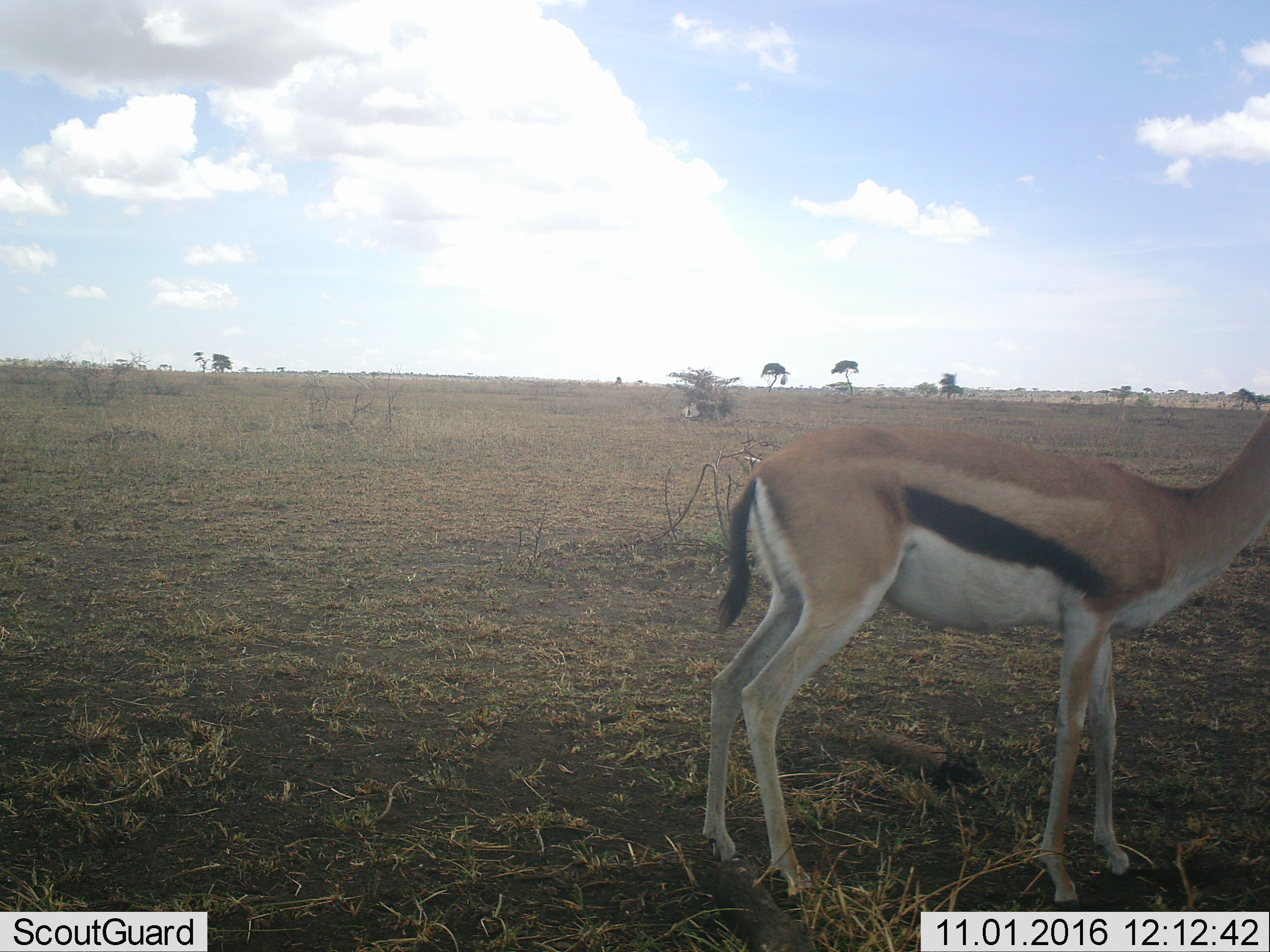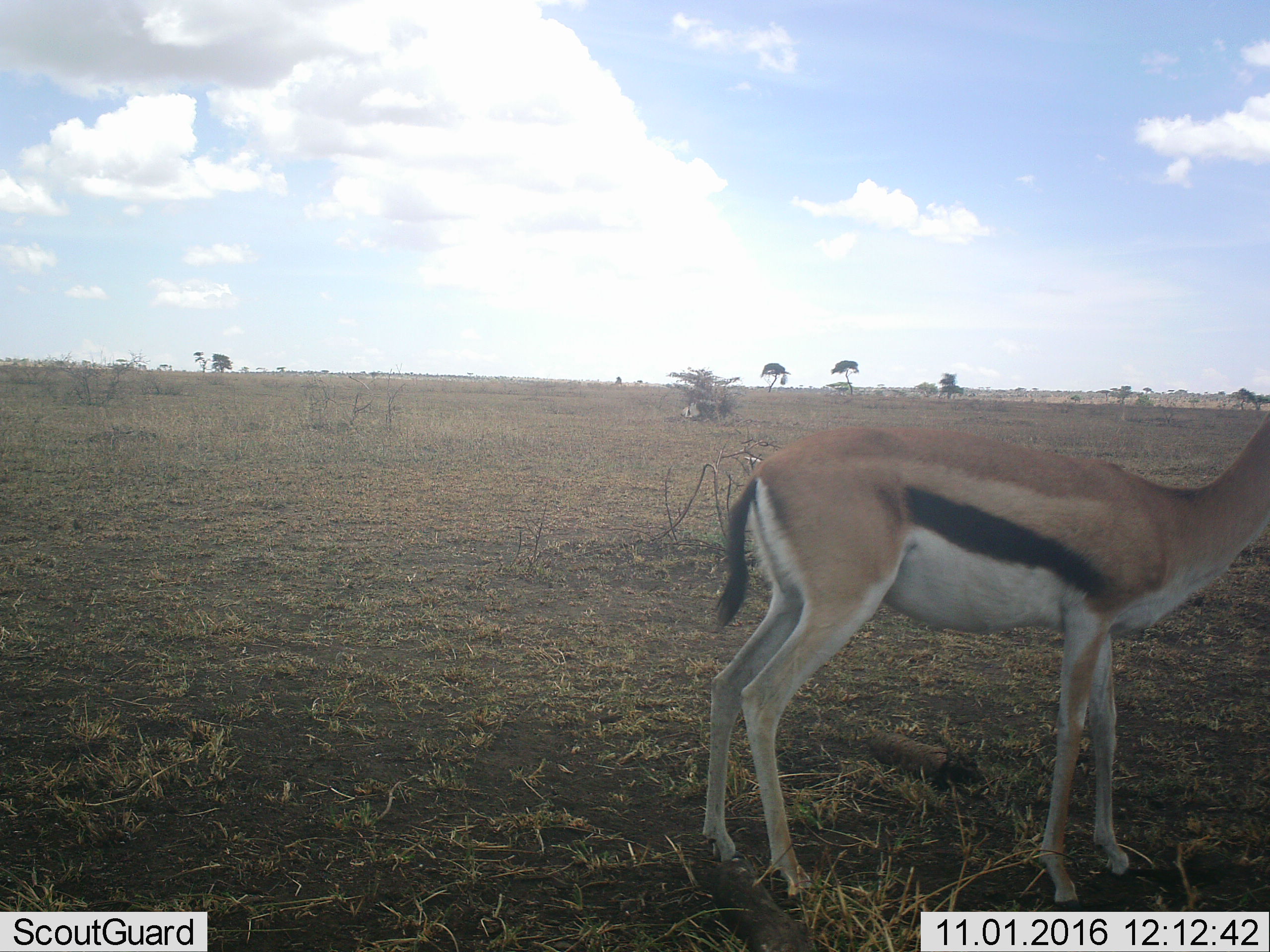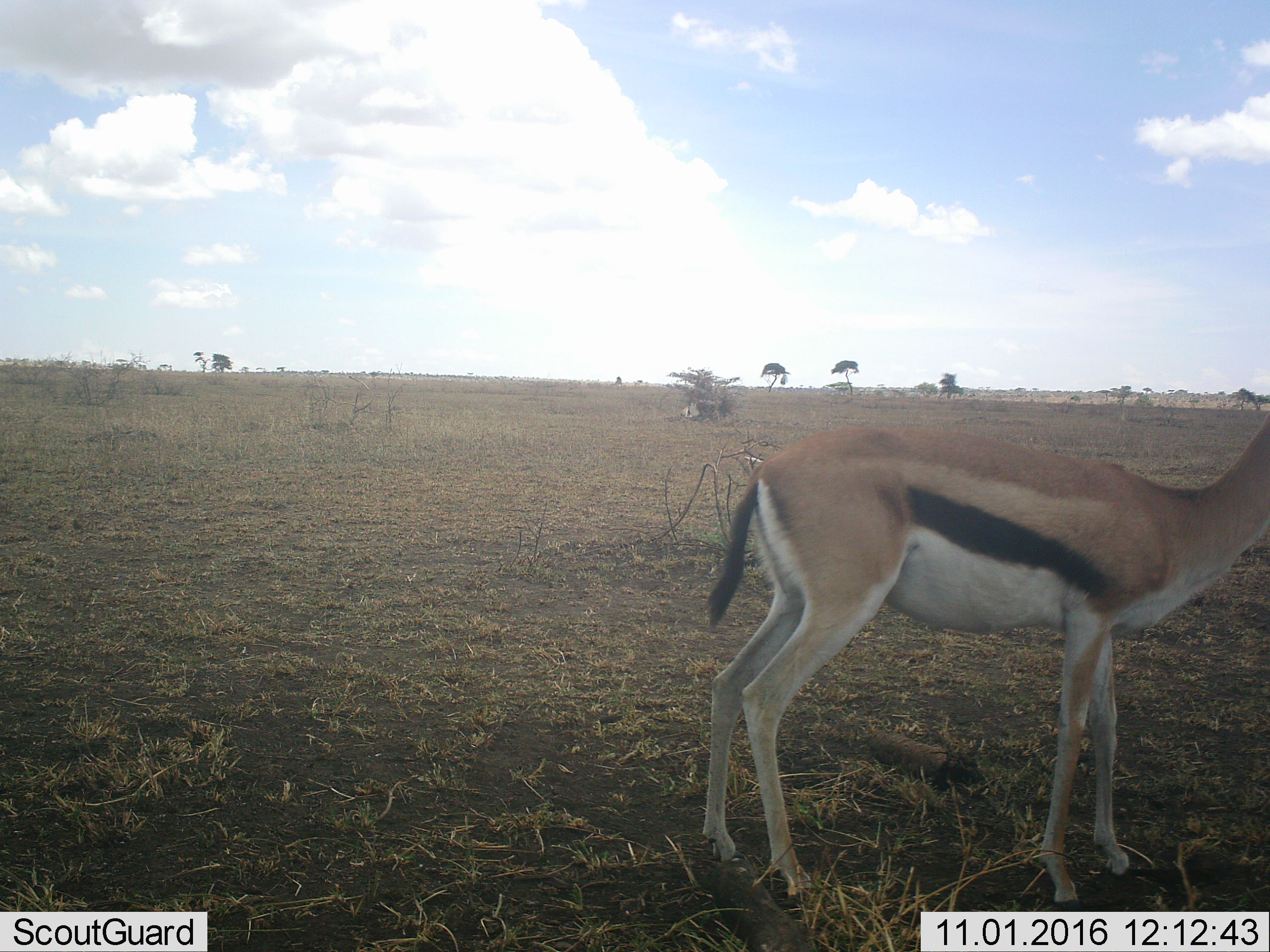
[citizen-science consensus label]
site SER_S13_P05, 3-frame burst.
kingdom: Animalia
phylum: Chordata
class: Mammalia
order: Artiodactyla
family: Bovidae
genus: Eudorcas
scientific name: Eudorcas thomsonii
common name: thomson's gazelle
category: gazellethomsons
Gazellethomsons (thomson's gazelle) (Eudorcas thomsonii), count 1. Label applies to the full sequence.